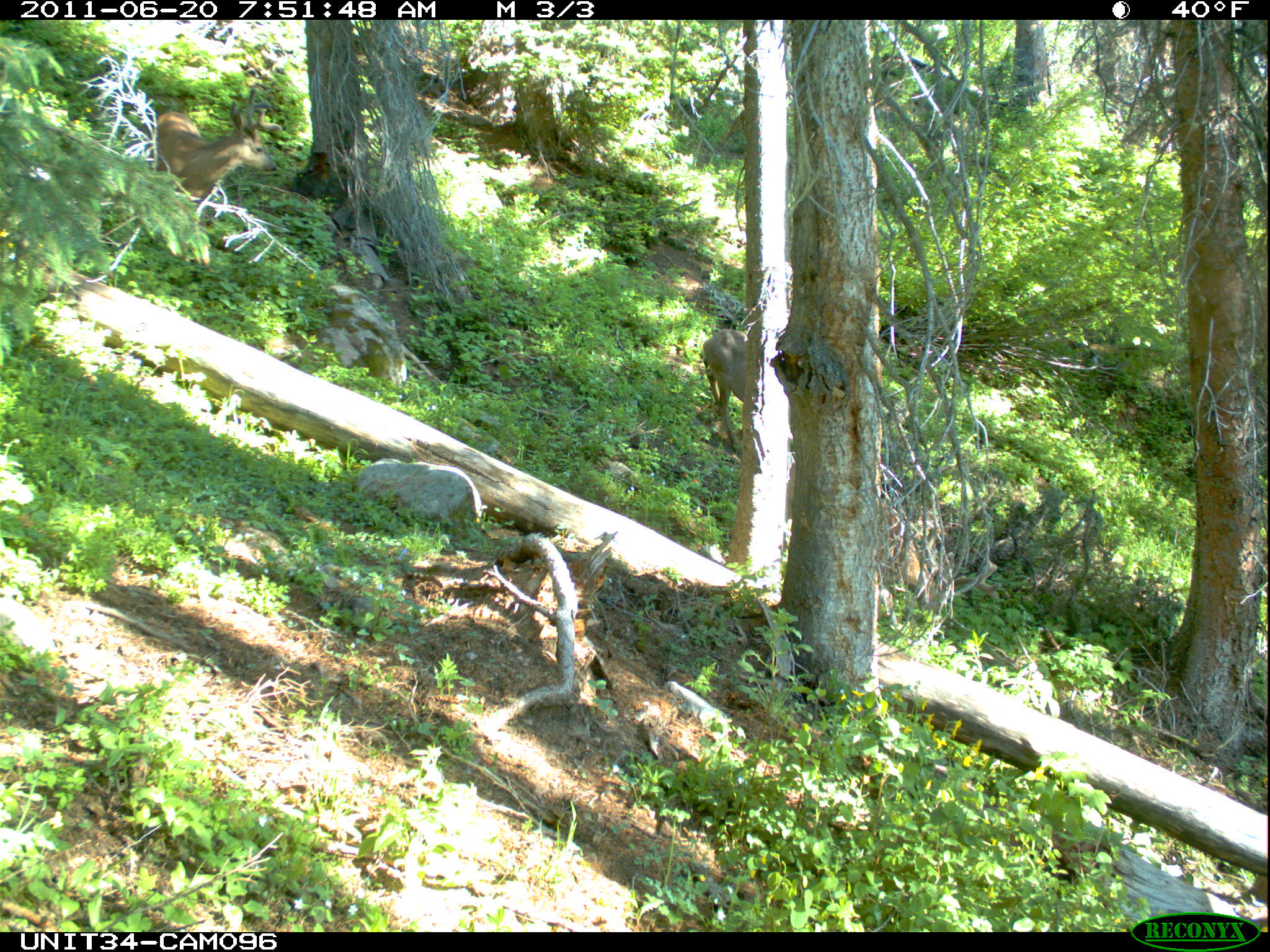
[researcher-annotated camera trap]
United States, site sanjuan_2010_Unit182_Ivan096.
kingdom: Animalia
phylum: Chordata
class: Mammalia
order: Artiodactyla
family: Cervidae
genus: Odocoileus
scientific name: Odocoileus hemionus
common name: mule deer